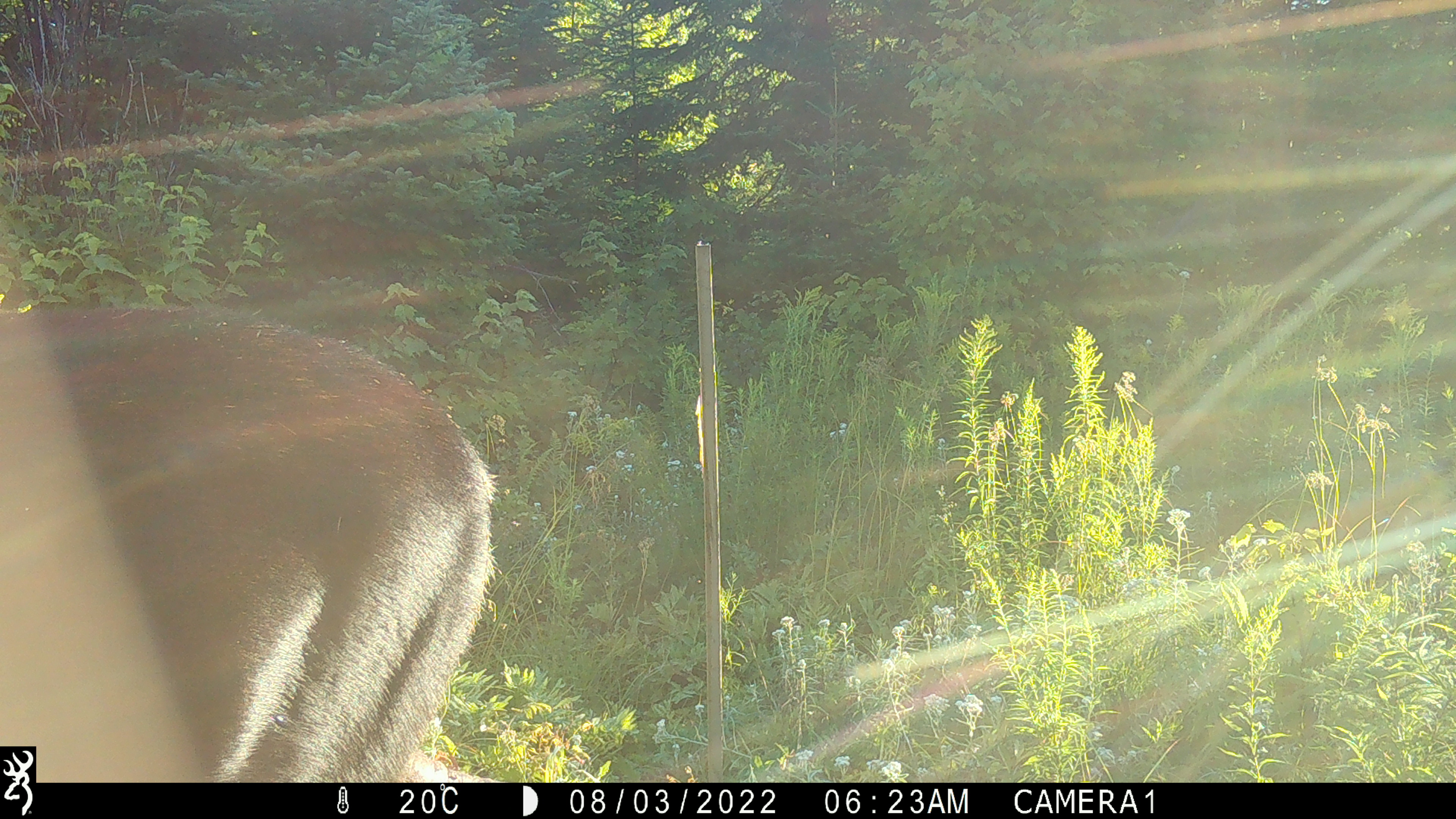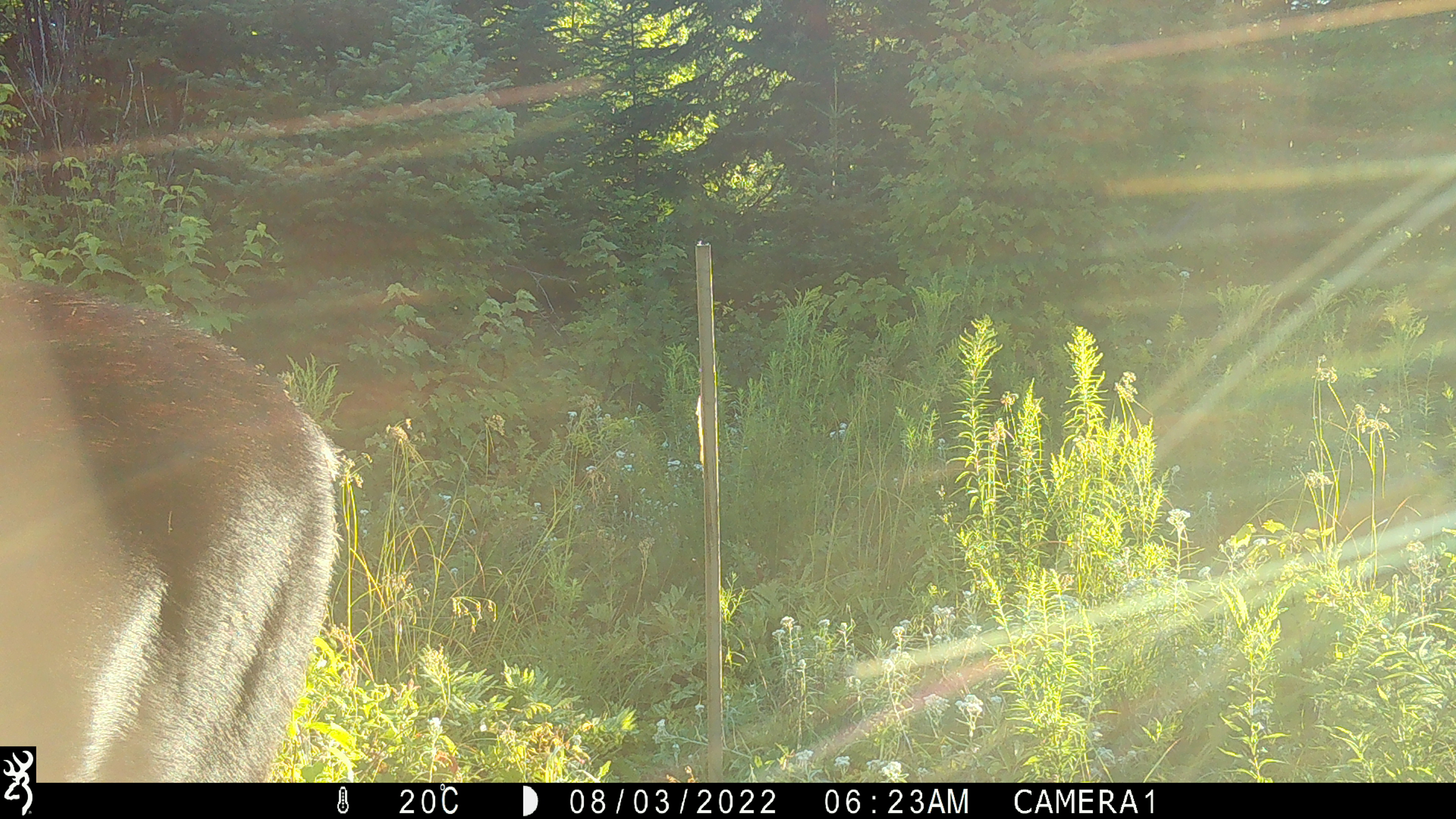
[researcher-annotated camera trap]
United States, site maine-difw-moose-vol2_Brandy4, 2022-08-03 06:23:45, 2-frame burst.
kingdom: Animalia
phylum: Chordata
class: Mammalia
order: Artiodactyla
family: Cervidae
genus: Alces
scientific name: Alces alces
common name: moose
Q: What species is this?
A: Moose (Alces alces).